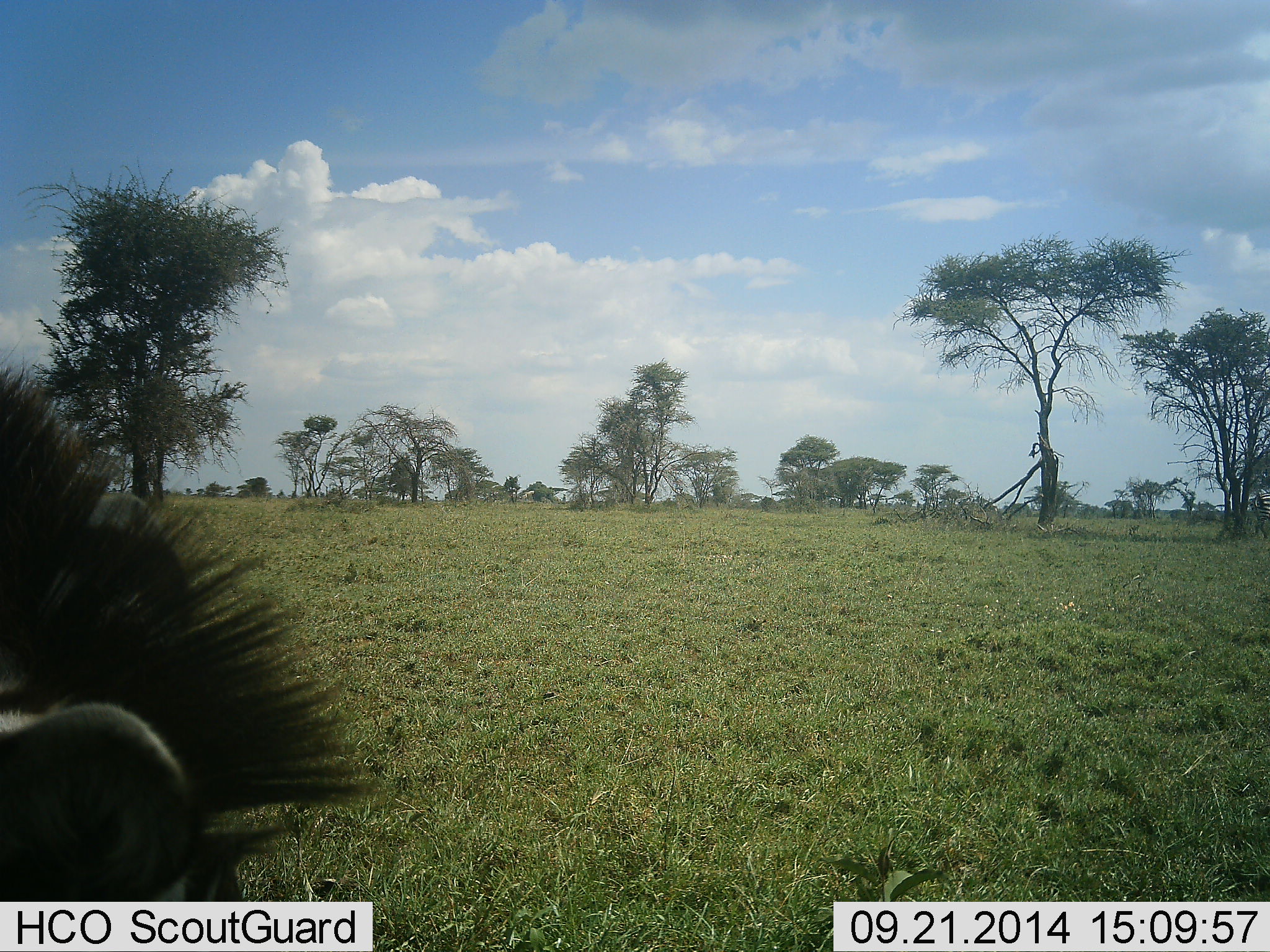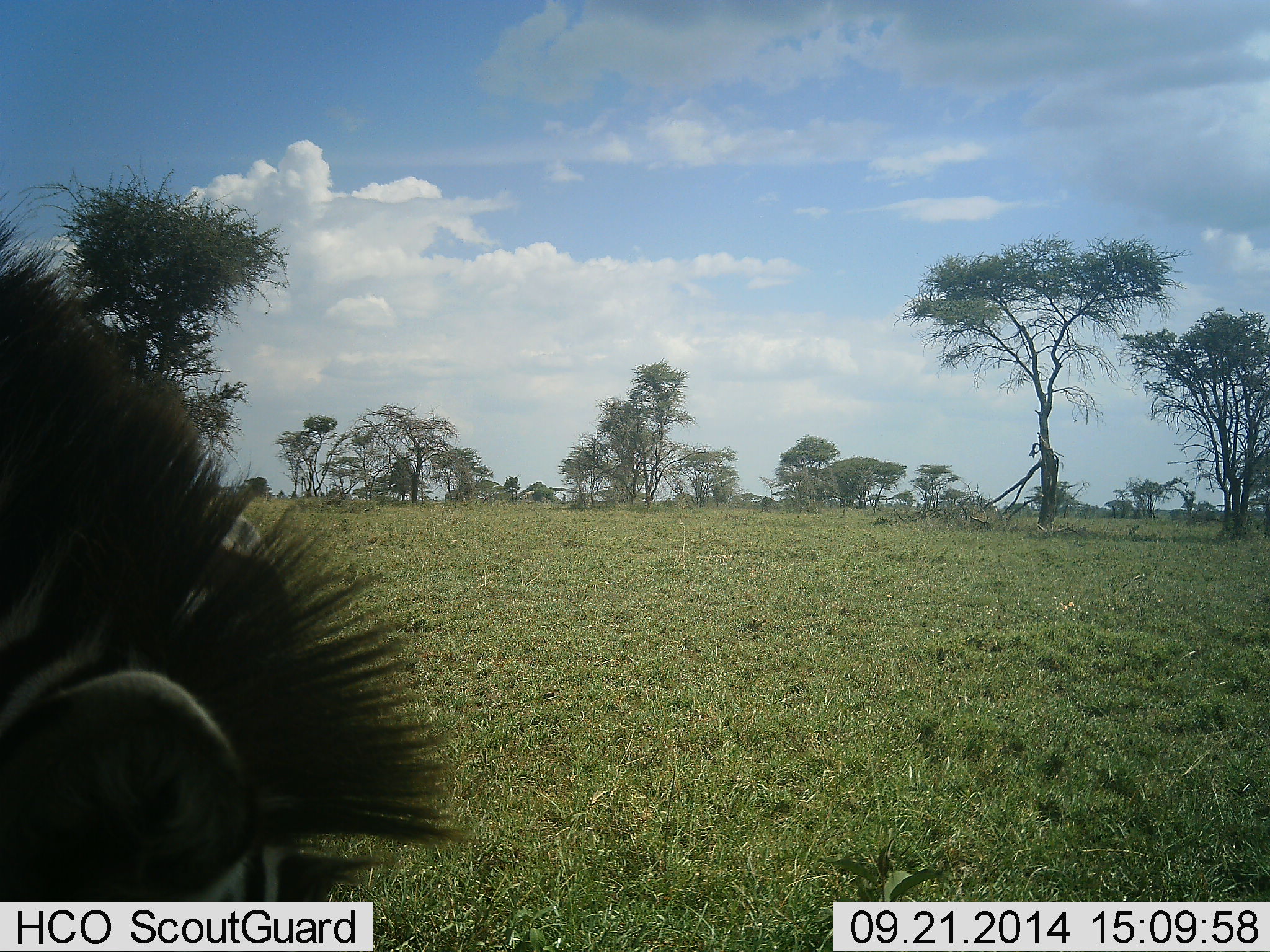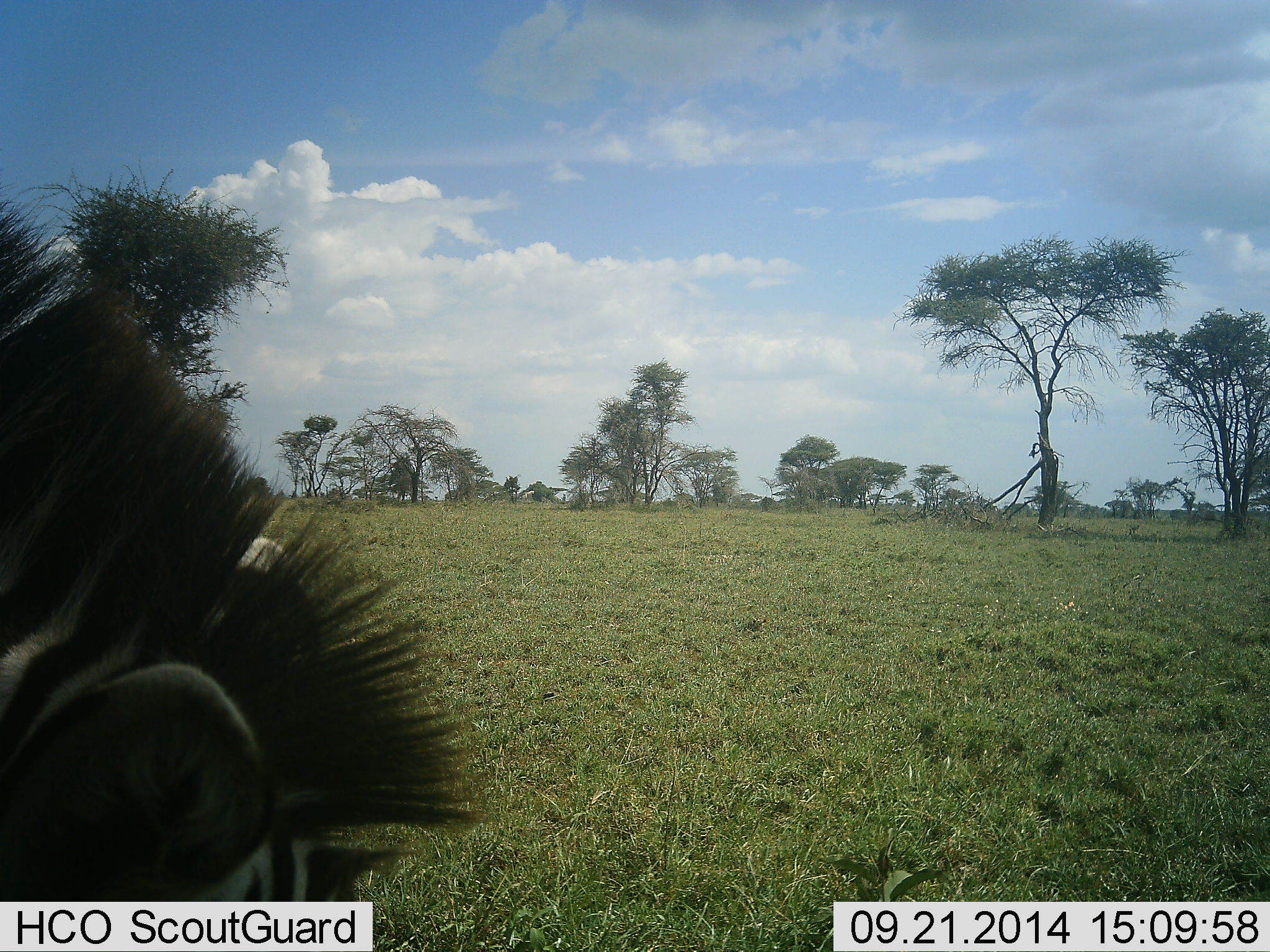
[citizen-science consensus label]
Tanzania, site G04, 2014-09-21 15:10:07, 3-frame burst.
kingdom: Animalia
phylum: Chordata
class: Mammalia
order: Perissodactyla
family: Equidae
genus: Equus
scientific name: Equus quagga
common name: plains zebra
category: zebra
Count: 1.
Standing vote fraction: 40%.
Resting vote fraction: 0%.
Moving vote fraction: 10%.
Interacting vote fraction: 0%.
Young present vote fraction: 0%.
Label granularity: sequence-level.